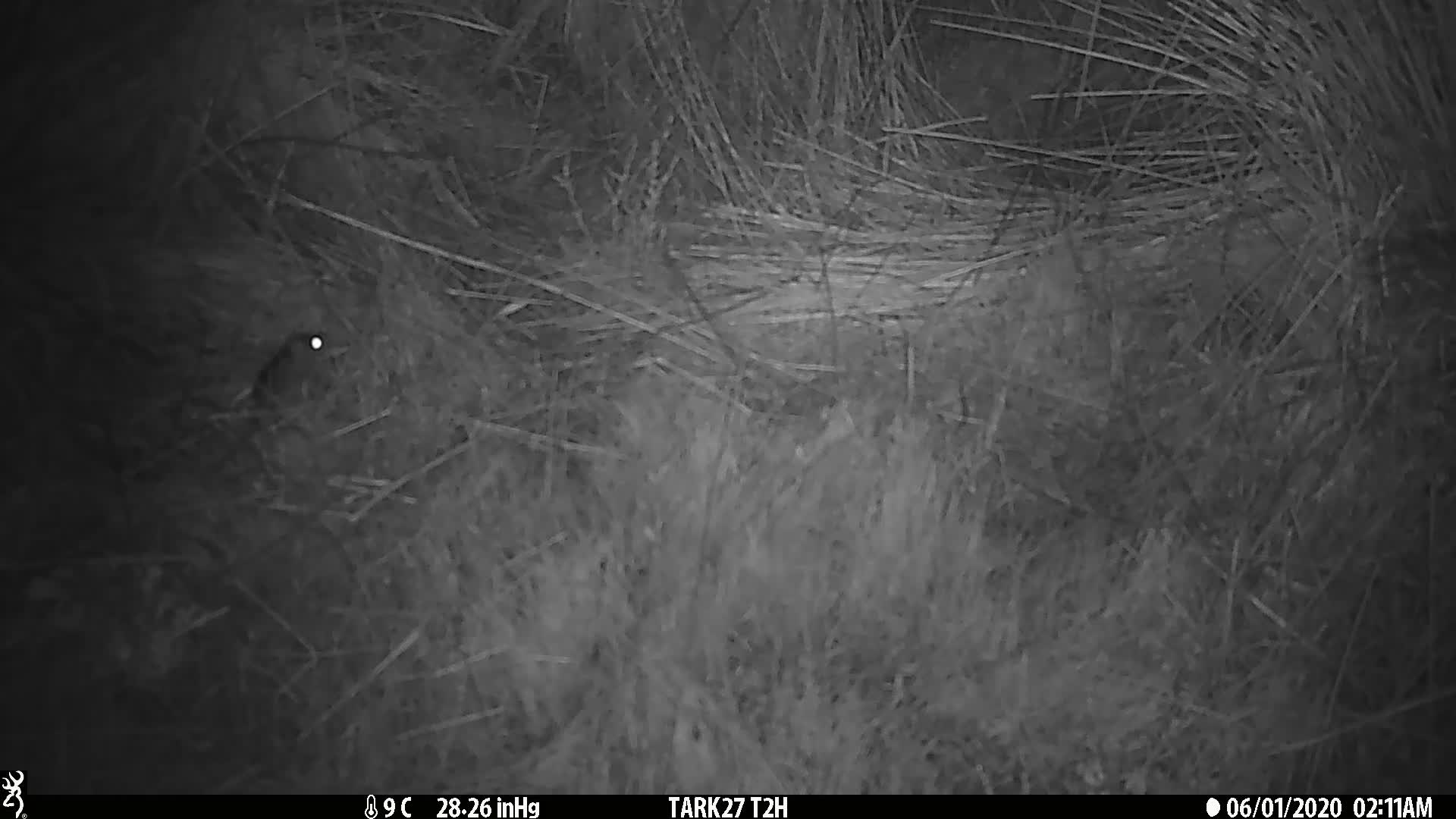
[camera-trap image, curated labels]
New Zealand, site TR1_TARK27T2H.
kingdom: Animalia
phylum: Chordata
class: Mammalia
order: Rodentia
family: Muridae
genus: Mus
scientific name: Mus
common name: mouse